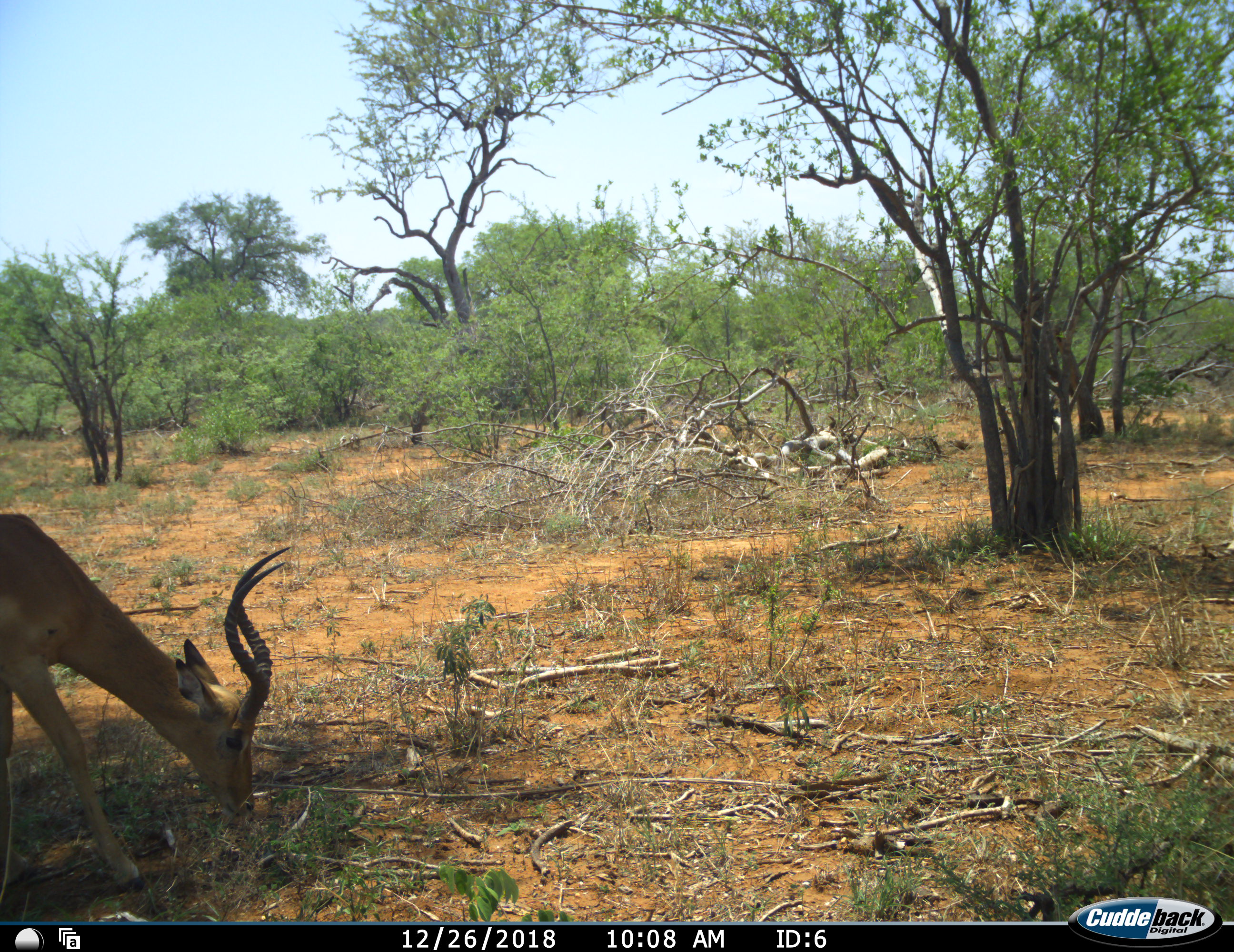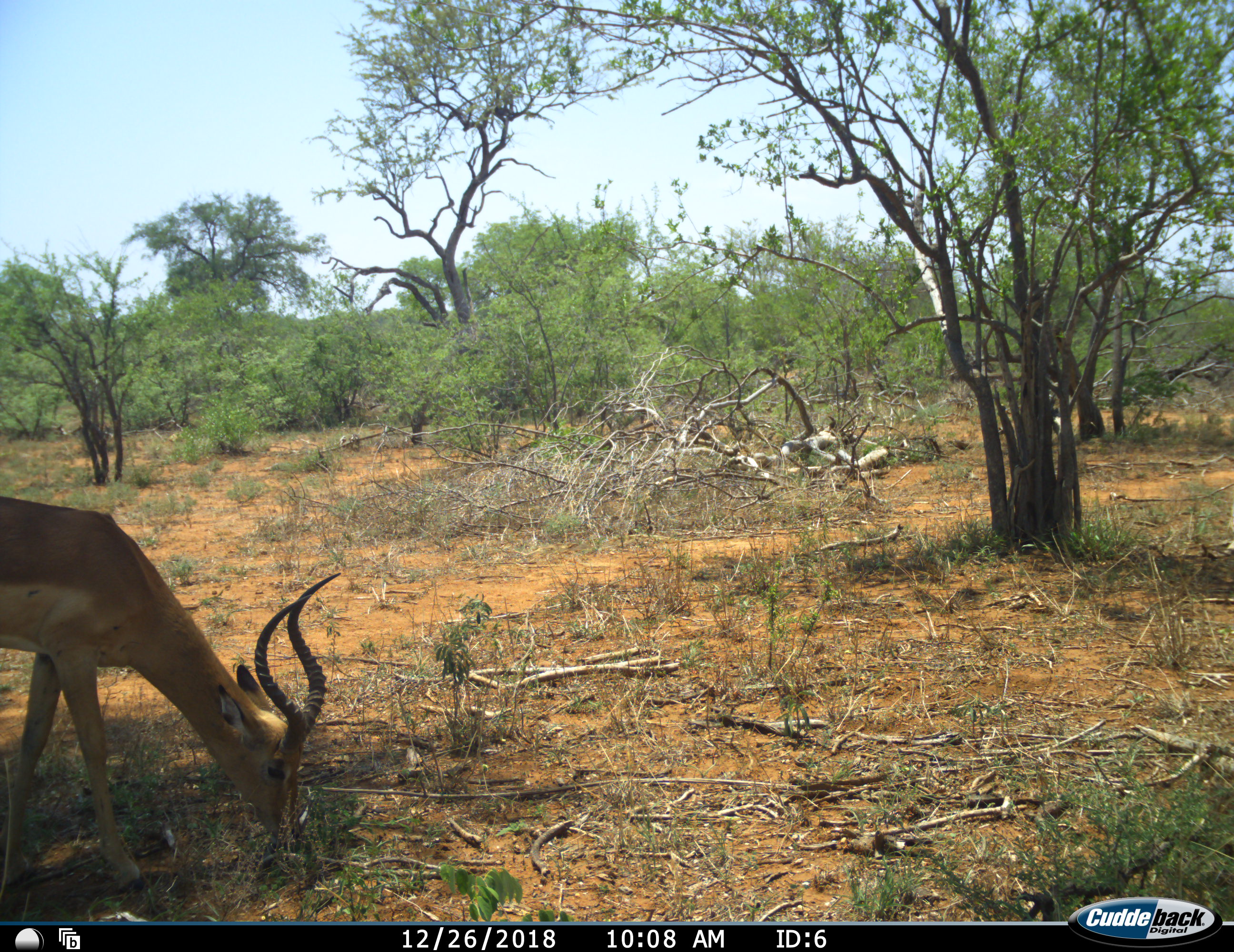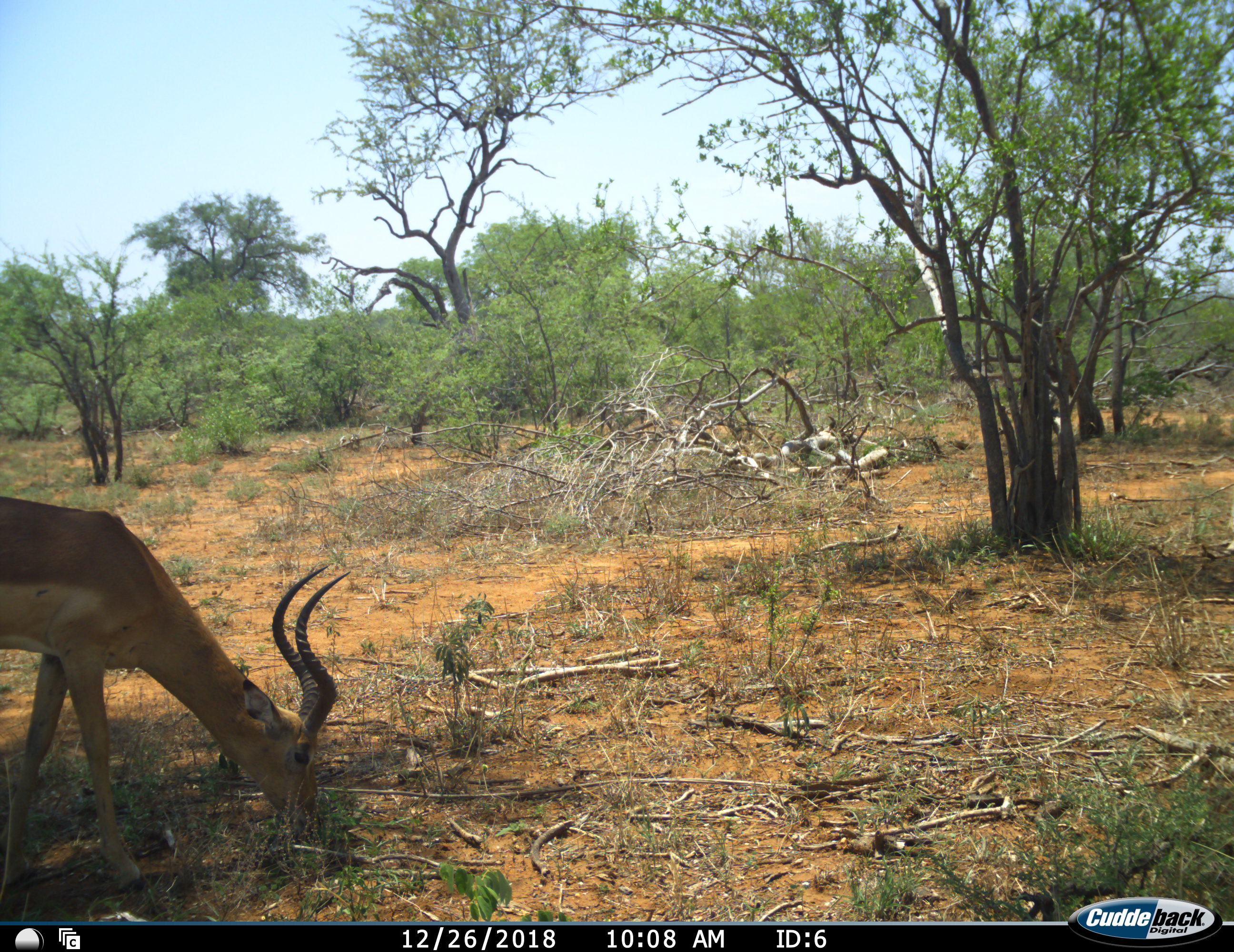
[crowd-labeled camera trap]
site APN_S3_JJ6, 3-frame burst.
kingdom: Animalia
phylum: Chordata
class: Mammalia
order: Artiodactyla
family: Bovidae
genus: Aepyceros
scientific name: Aepyceros melampus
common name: impala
Impala (Aepyceros melampus), count 1. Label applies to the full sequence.